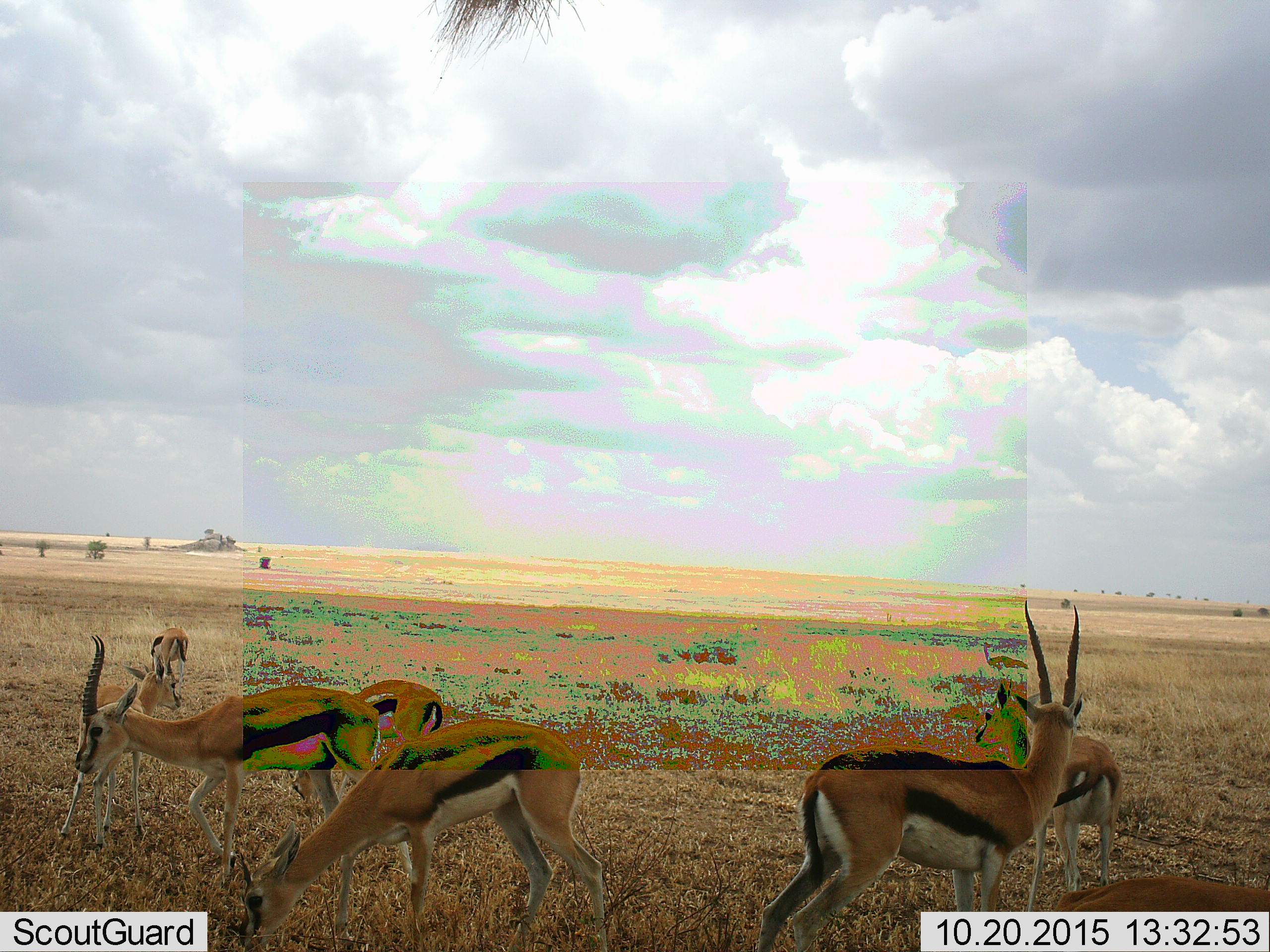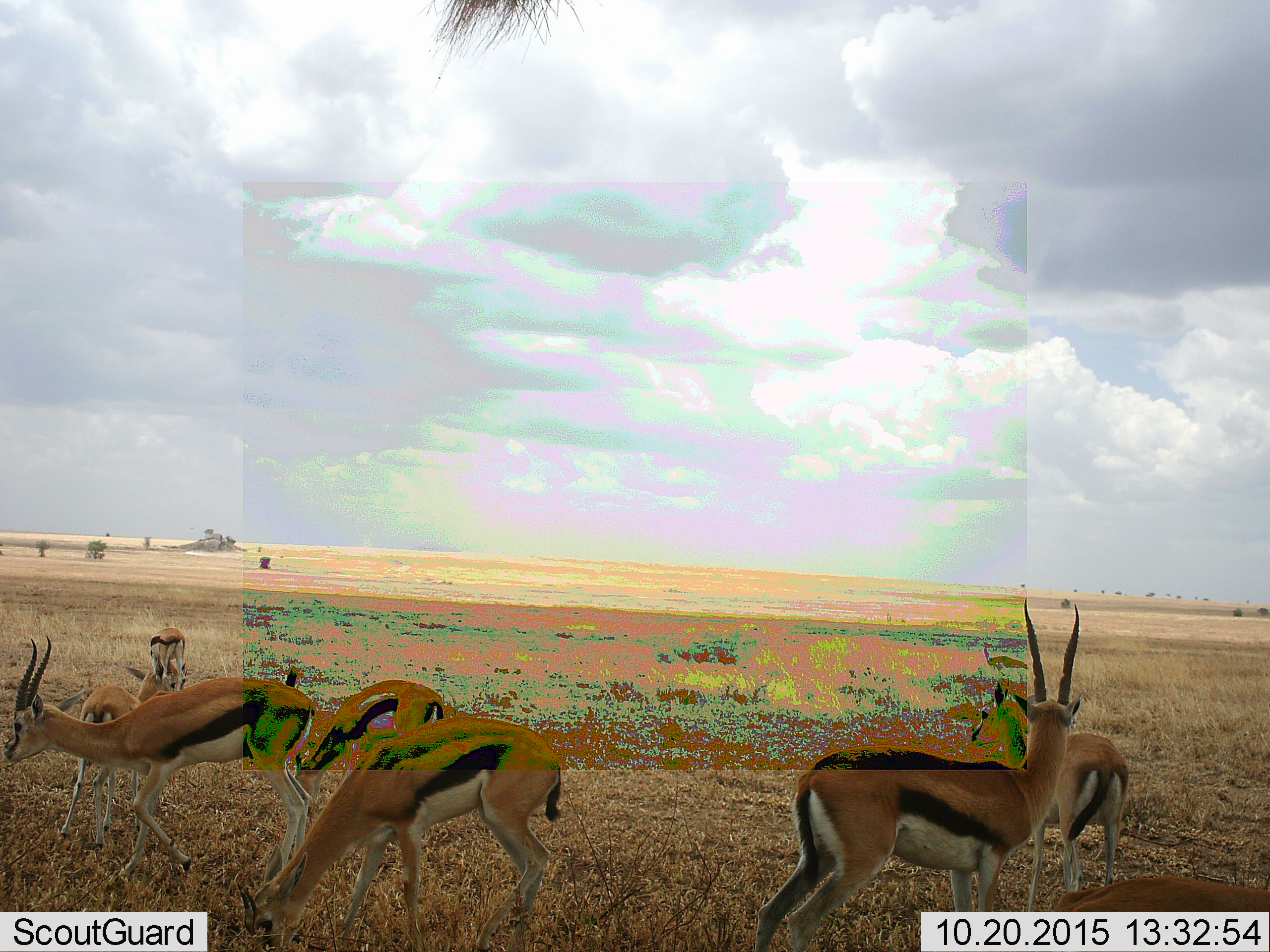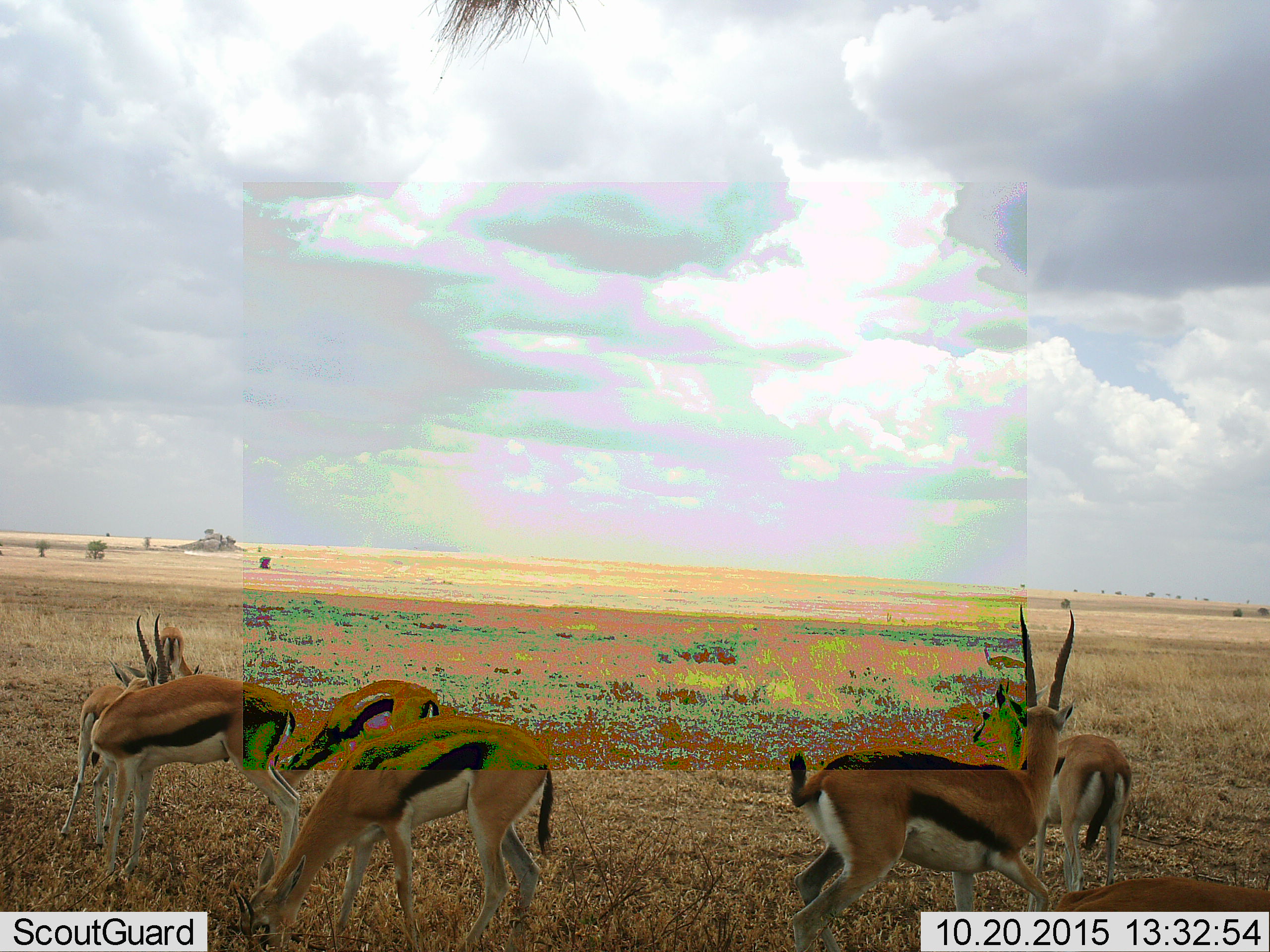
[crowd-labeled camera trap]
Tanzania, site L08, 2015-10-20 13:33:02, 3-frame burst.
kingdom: Animalia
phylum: Chordata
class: Mammalia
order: Artiodactyla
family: Bovidae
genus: Eudorcas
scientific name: Eudorcas thomsonii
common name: thomson's gazelle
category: gazellethomsons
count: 7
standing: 80%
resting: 0%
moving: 40%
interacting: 10%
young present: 20%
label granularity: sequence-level